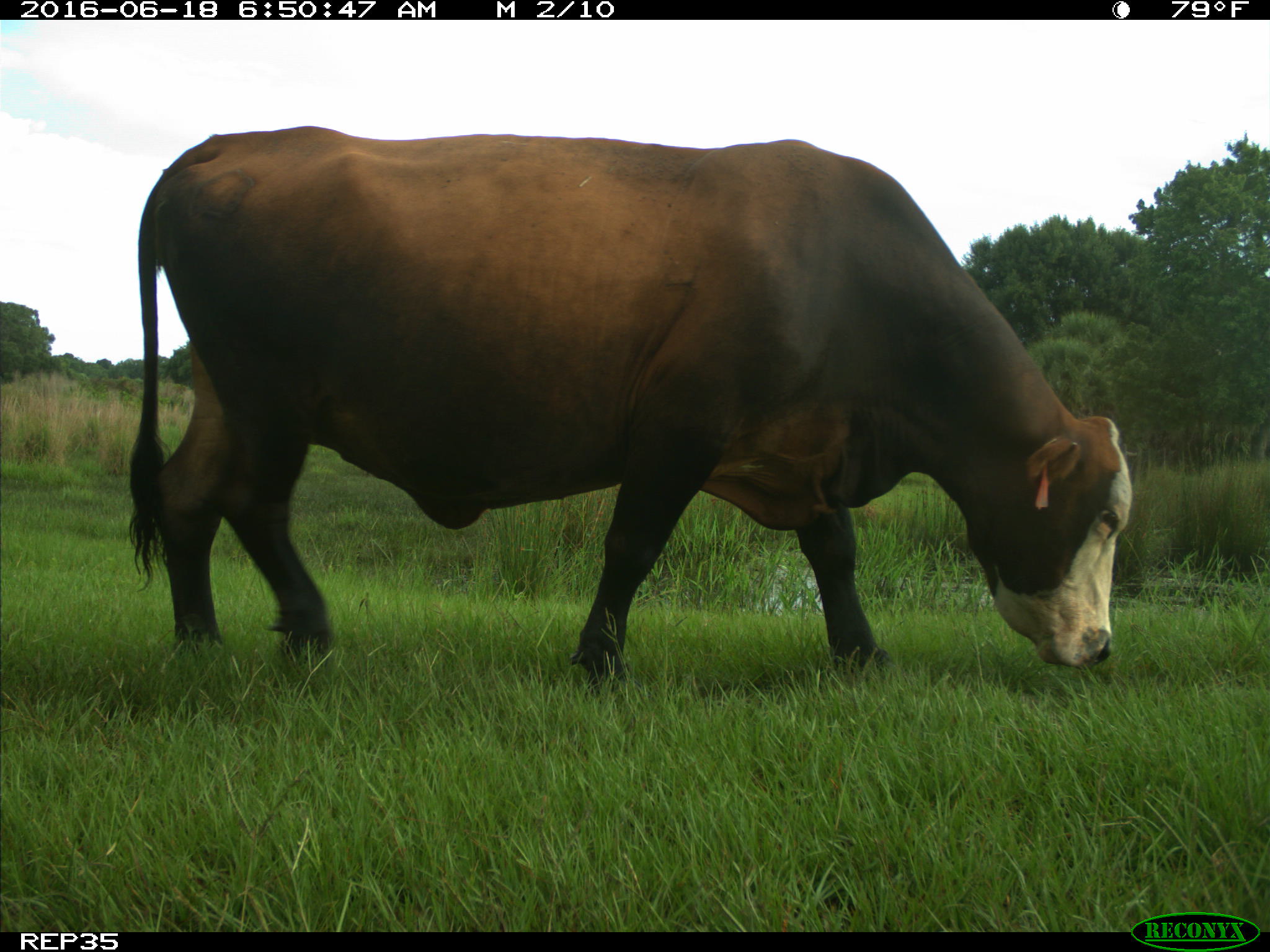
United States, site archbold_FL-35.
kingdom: Animalia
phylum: Chordata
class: Mammalia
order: Artiodactyla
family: Bovidae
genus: Bos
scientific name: Bos taurus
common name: domestic cow